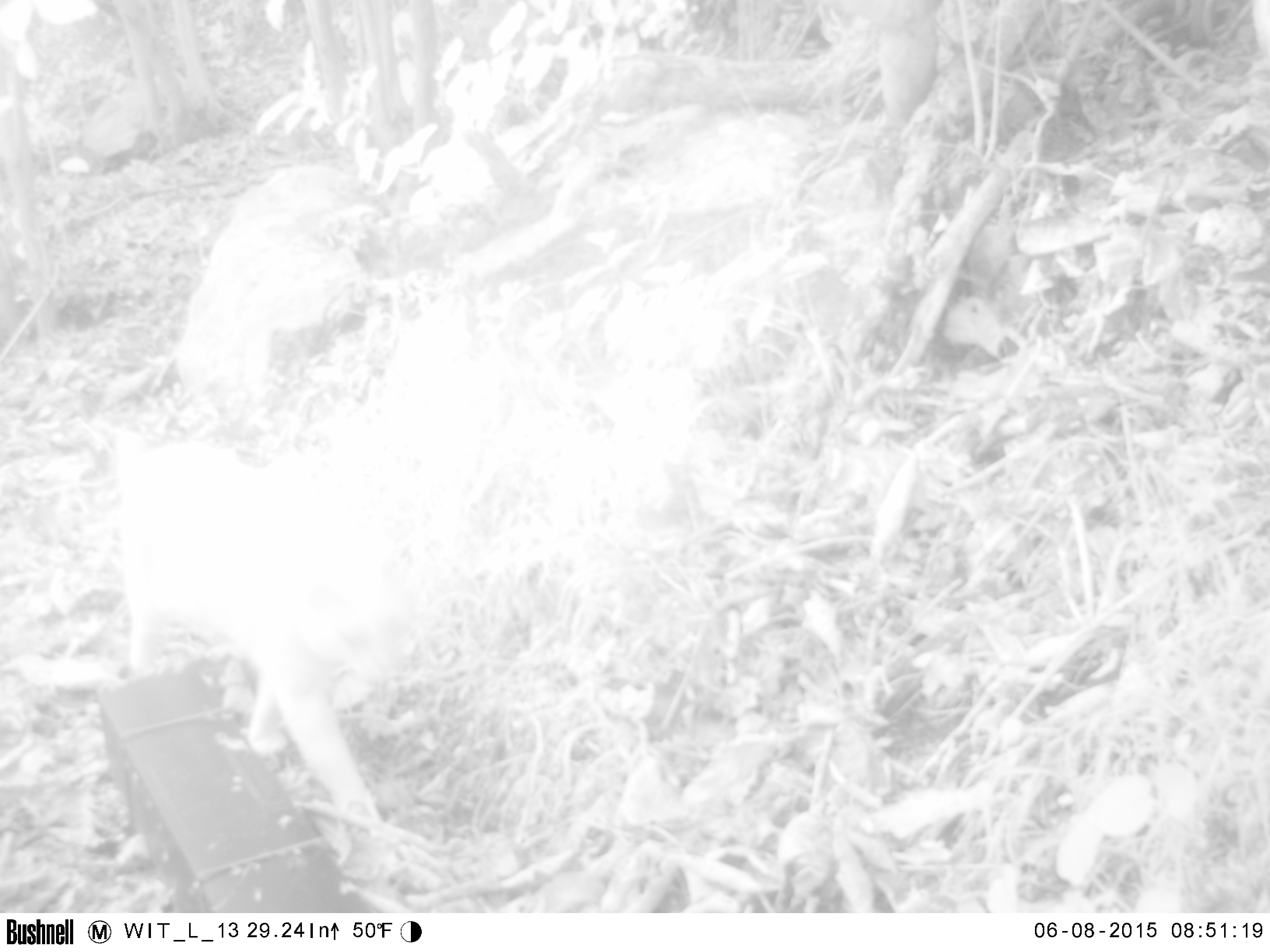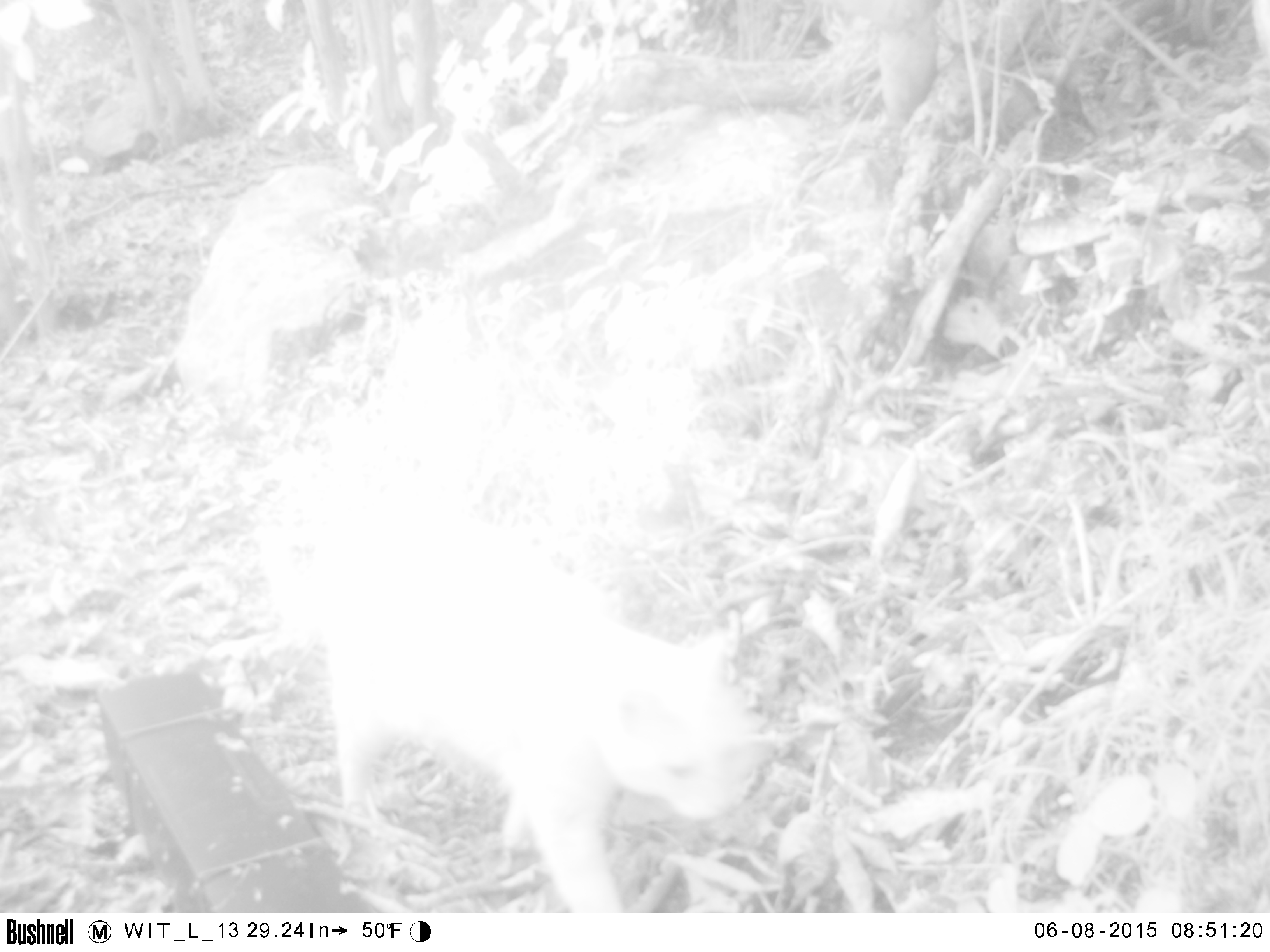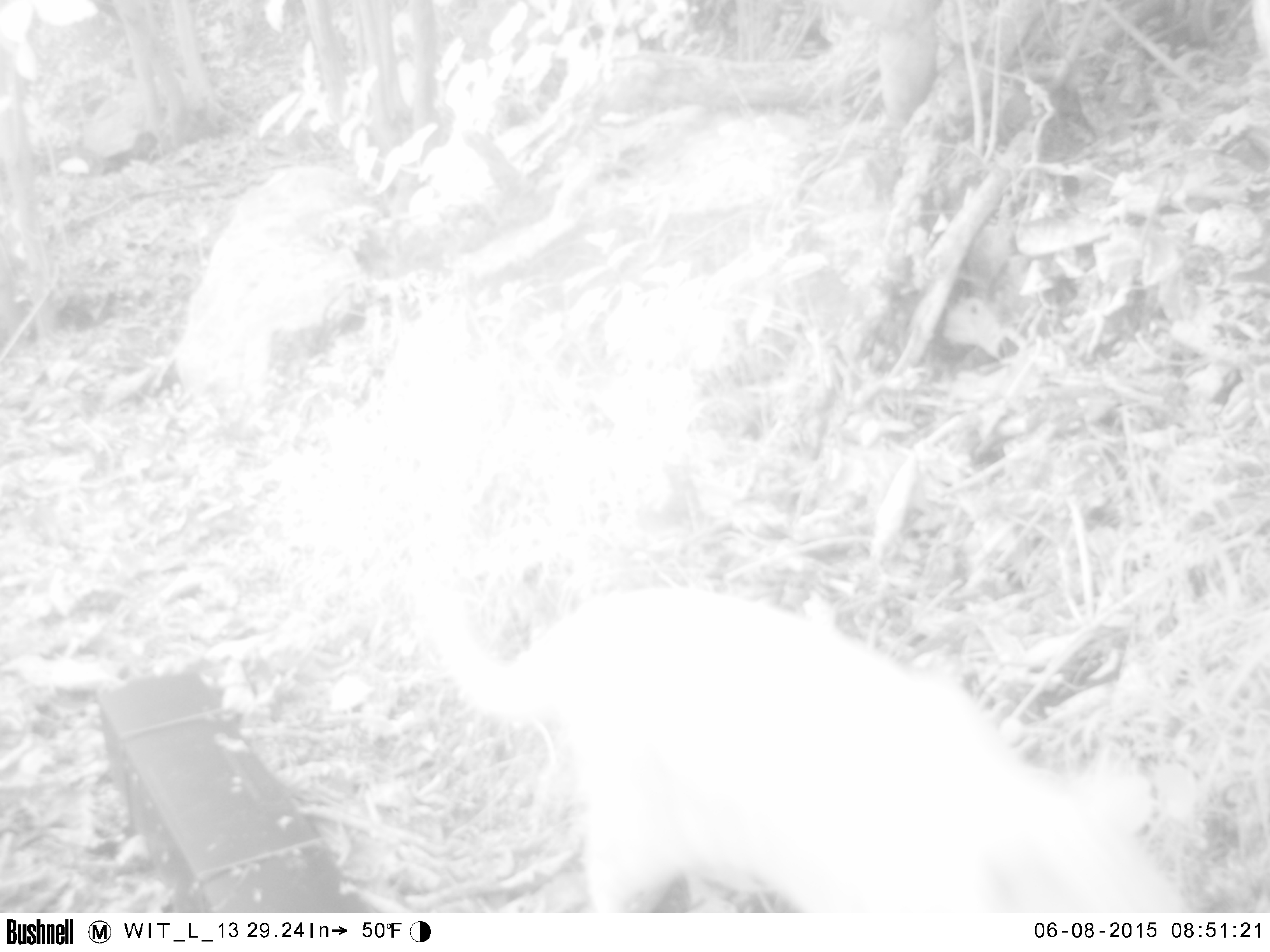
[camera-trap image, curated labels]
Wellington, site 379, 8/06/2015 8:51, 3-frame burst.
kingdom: Animalia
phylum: Chordata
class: Mammalia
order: Carnivora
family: Felidae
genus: Felis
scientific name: Felis catus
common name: cat